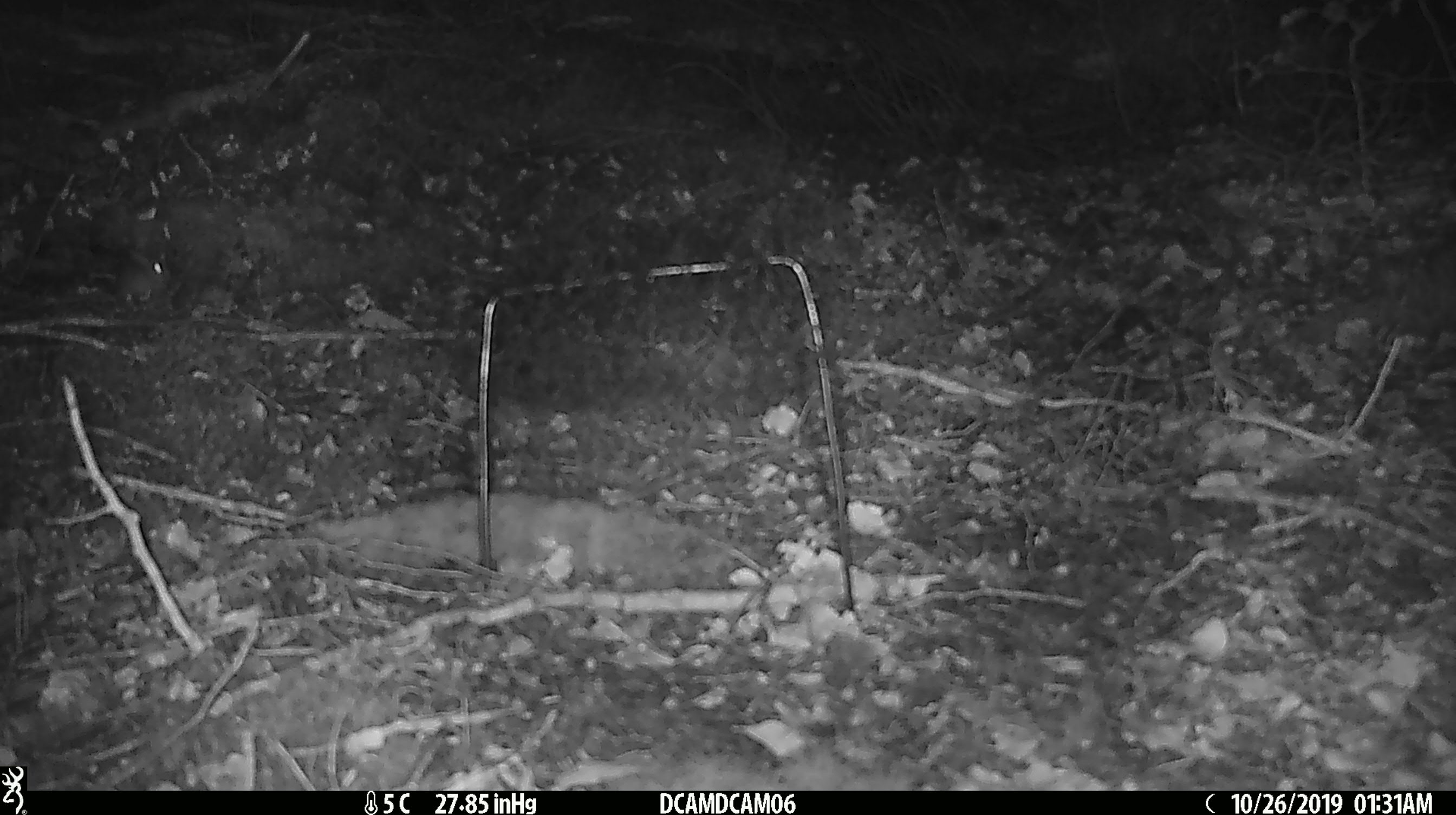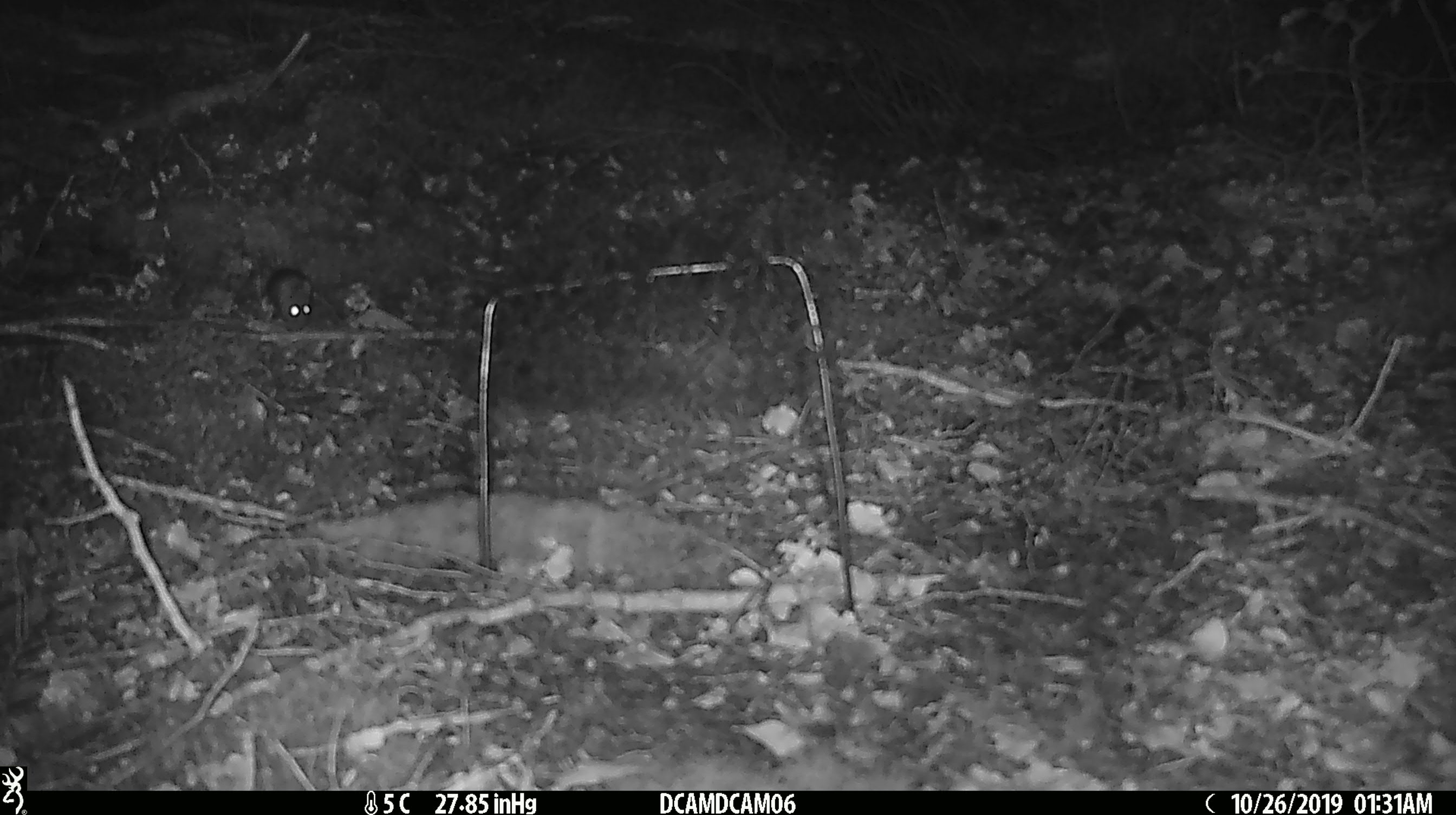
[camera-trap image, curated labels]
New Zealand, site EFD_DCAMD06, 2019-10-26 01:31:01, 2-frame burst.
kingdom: Animalia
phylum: Chordata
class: Mammalia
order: Rodentia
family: Muridae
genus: Mus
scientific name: Mus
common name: mouse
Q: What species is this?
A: Mouse (Mus).